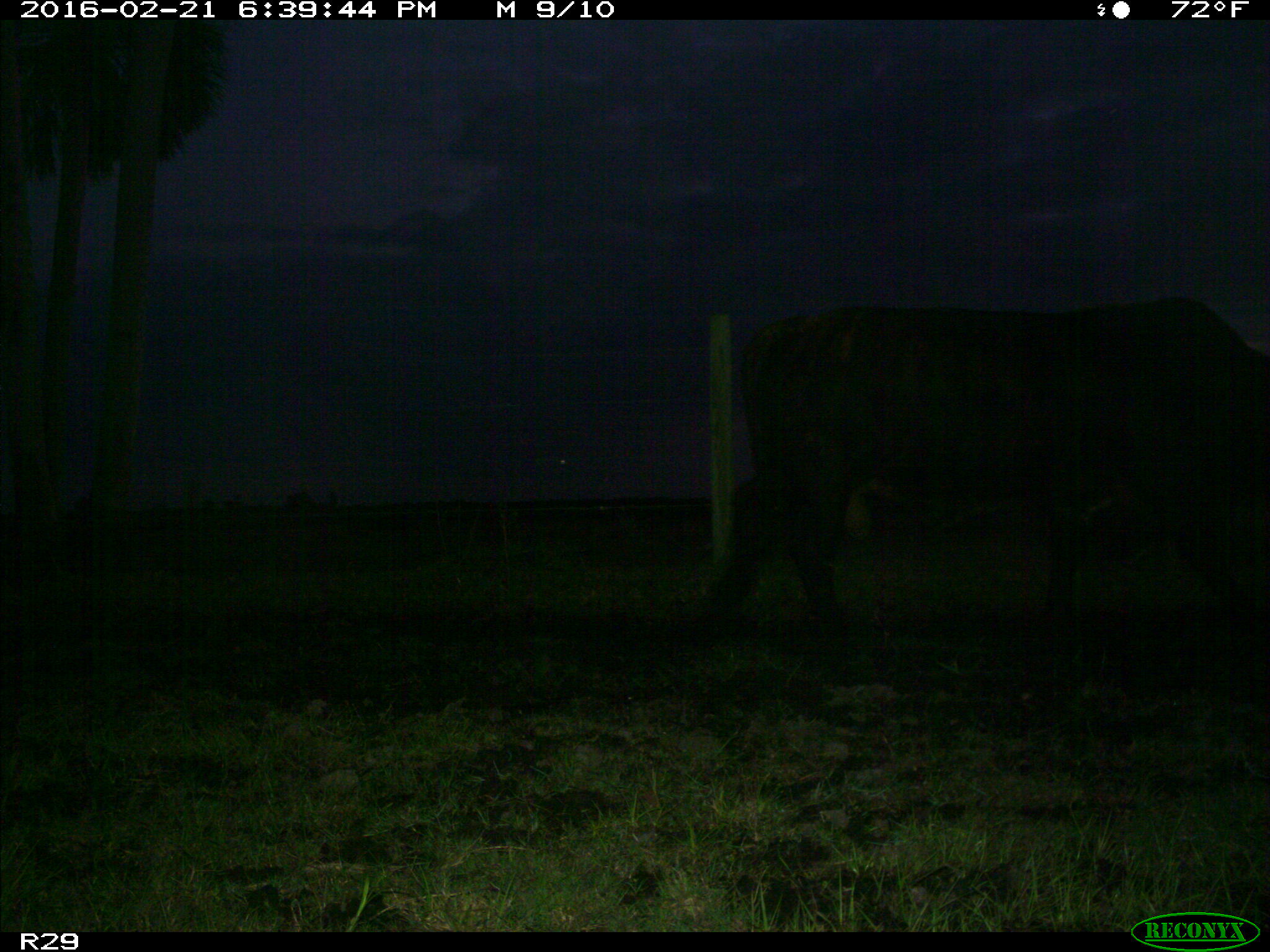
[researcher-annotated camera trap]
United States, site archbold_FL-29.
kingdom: Animalia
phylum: Chordata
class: Mammalia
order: Artiodactyla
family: Bovidae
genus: Bos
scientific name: Bos taurus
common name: domestic cow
Bos taurus (domestic cow).